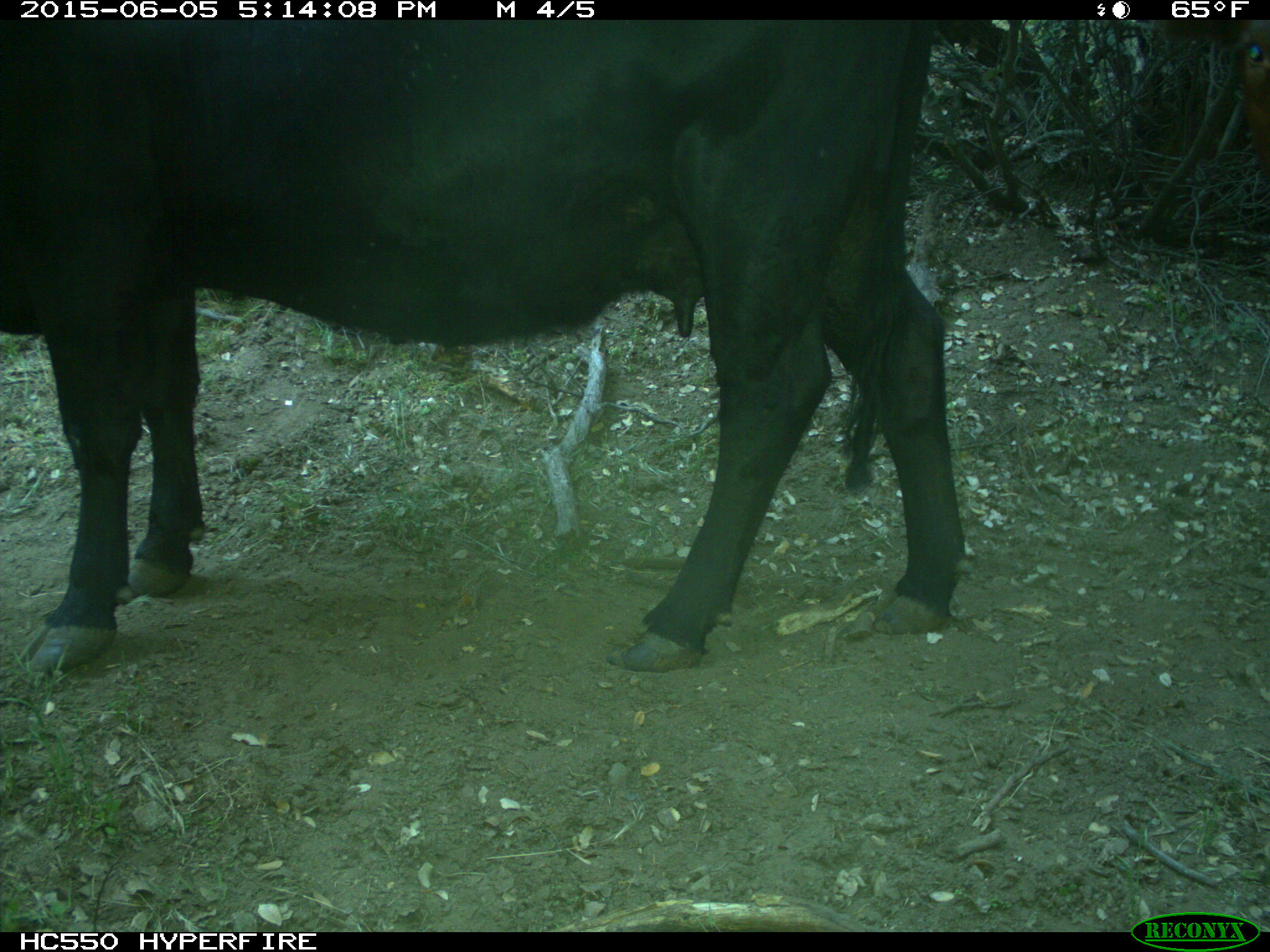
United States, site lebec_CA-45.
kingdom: Animalia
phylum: Chordata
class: Mammalia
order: Artiodactyla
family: Bovidae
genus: Bos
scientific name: Bos taurus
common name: domestic cow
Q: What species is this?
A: Bos taurus (domestic cow).